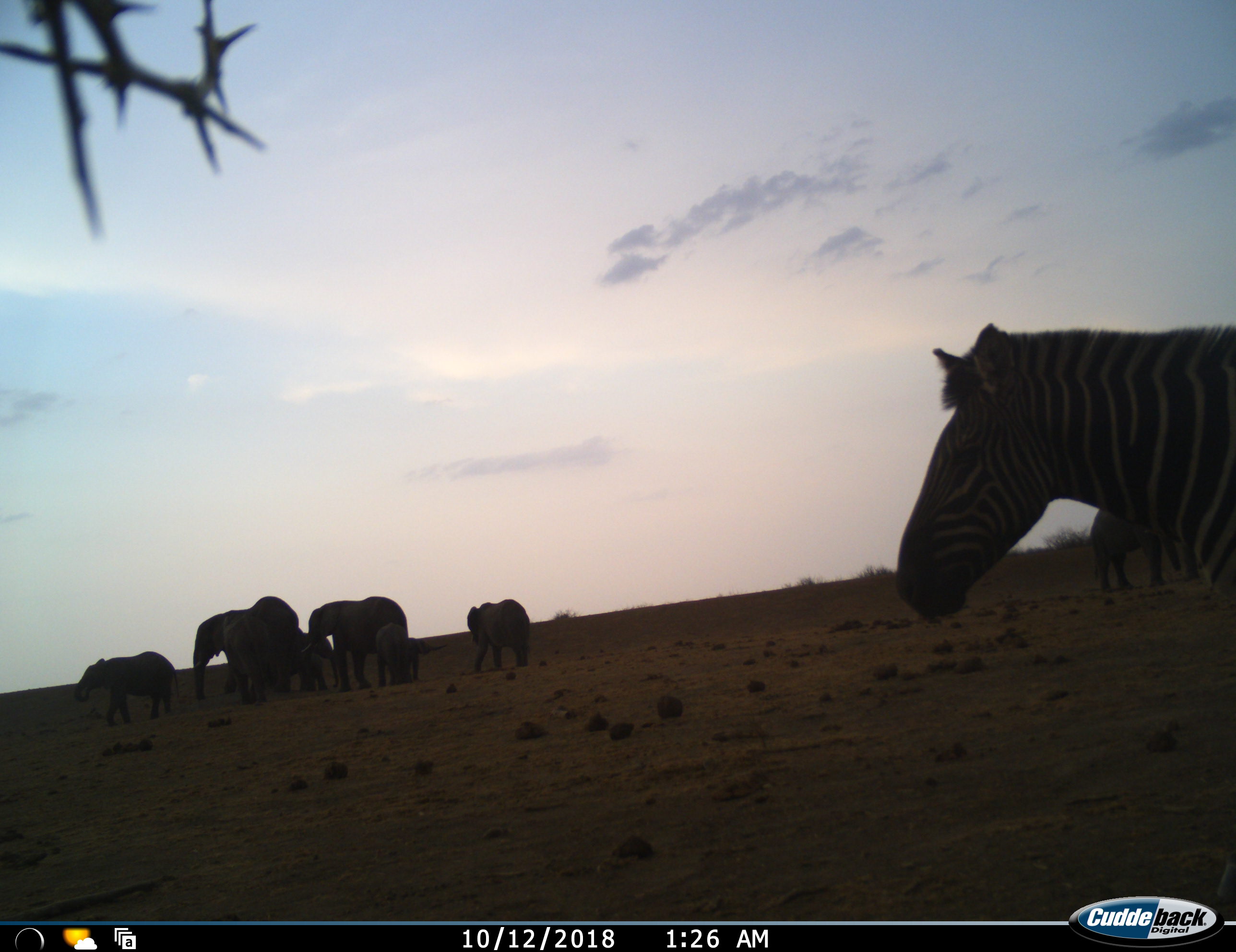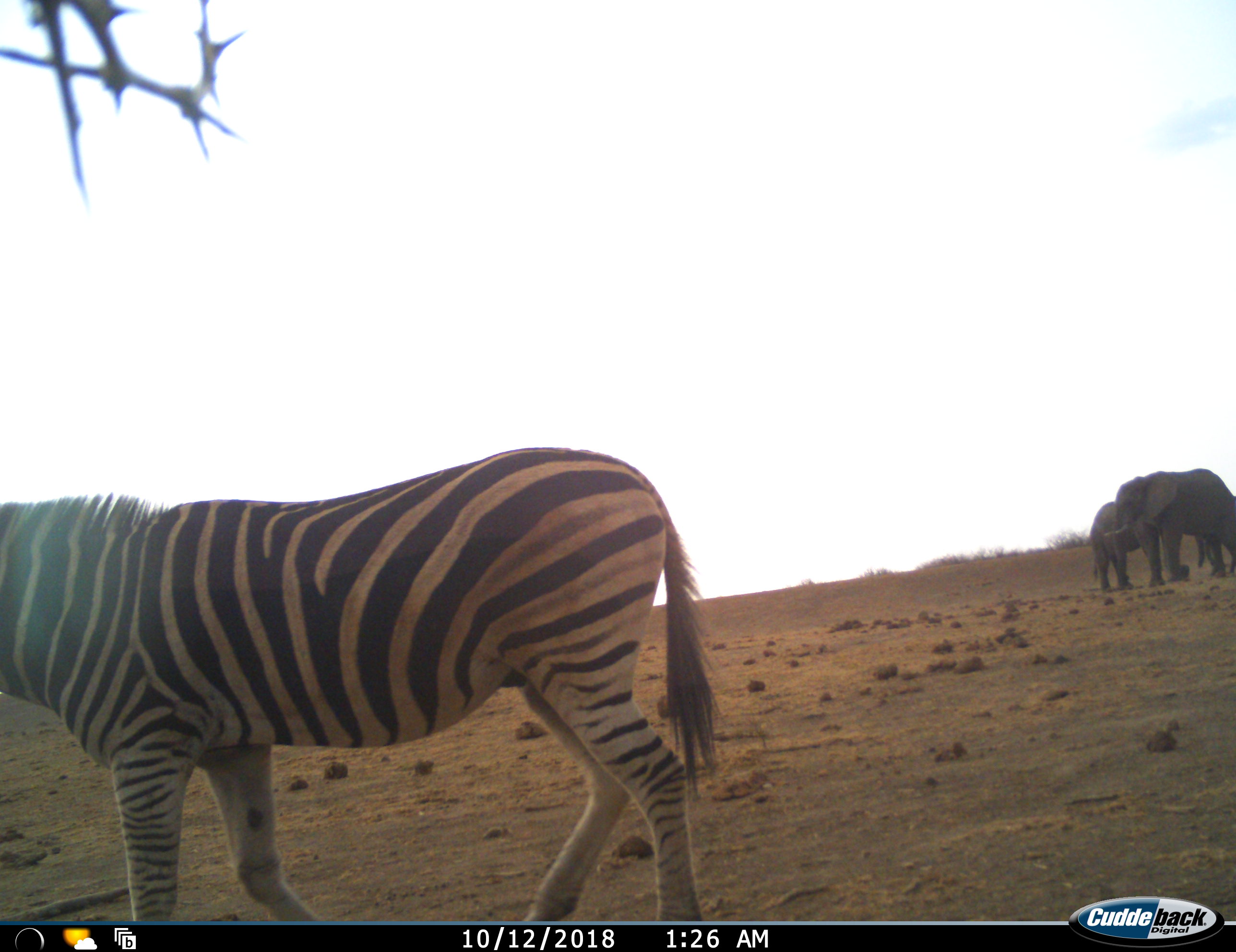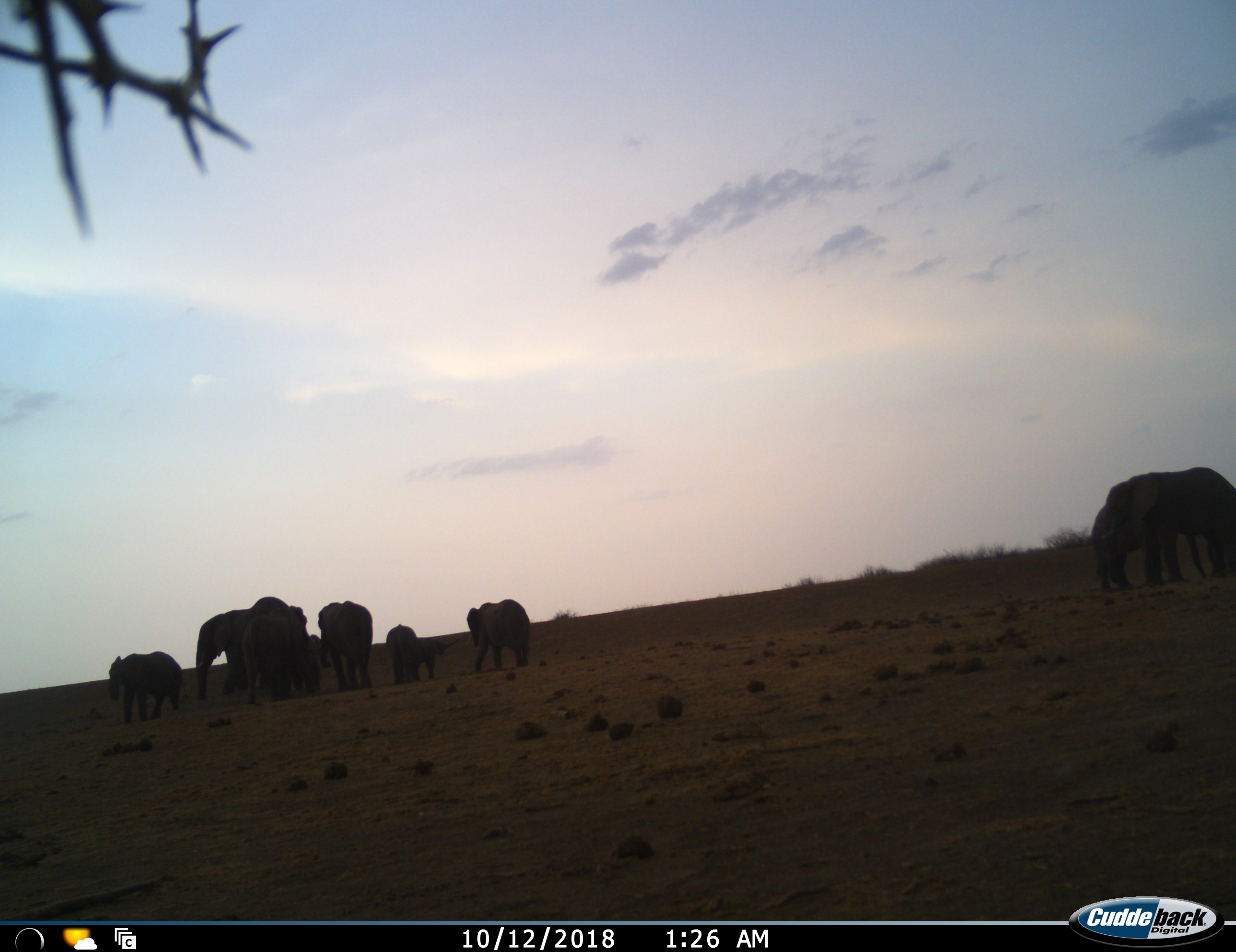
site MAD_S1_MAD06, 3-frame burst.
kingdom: Animalia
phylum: Chordata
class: Mammalia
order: Proboscidea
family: Elephantidae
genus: Loxodonta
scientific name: Loxodonta africana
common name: african bush elephant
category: elephant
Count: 9.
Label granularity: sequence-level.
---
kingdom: Animalia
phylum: Chordata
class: Mammalia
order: Perissodactyla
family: Equidae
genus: Equus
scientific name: Equus quagga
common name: plains zebra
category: zebraplains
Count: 1.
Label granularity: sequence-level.